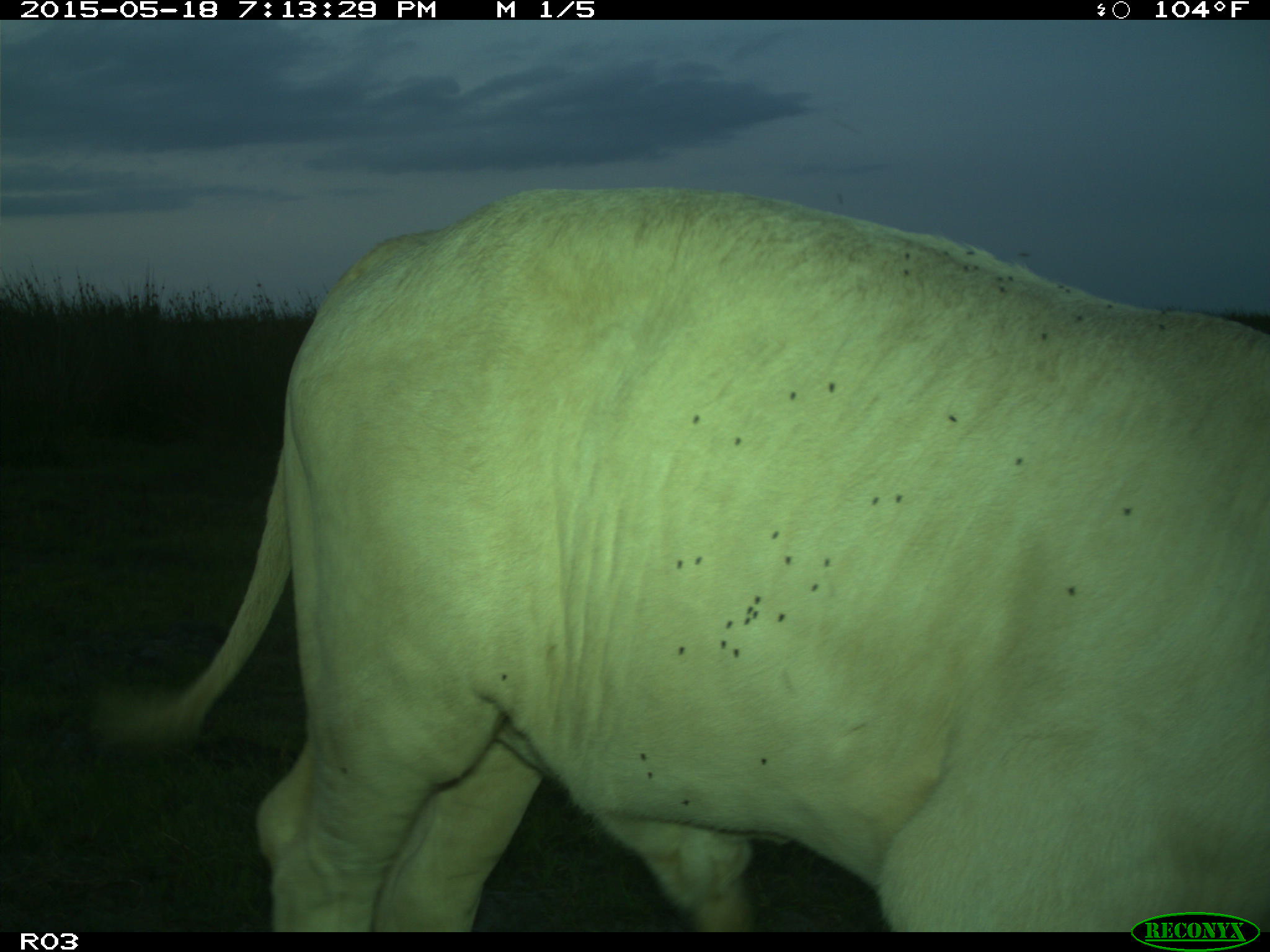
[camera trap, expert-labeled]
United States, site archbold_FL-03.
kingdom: Animalia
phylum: Chordata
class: Mammalia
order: Artiodactyla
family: Bovidae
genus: Bos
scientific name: Bos taurus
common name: domestic cow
Bos taurus (domestic cow).